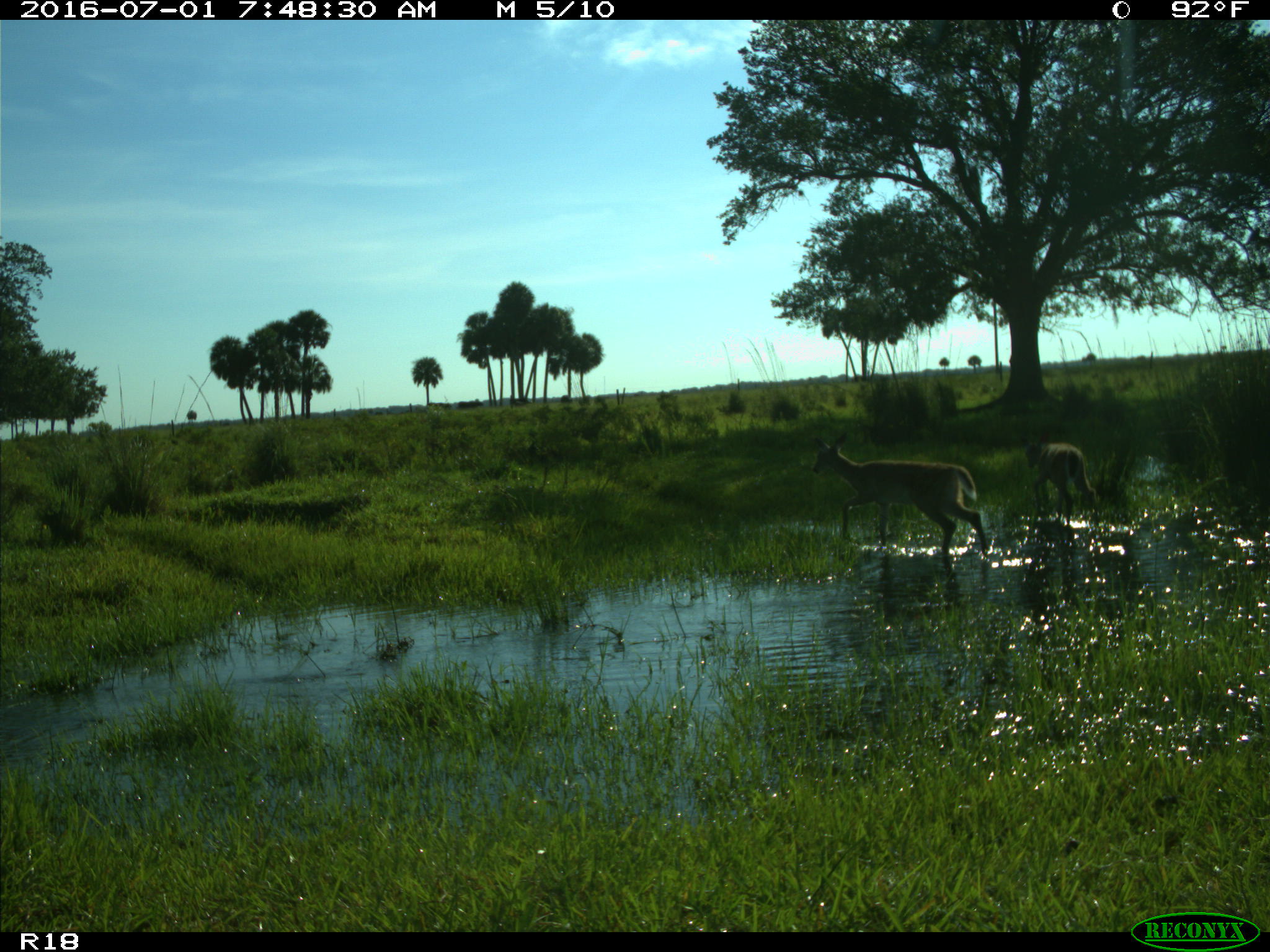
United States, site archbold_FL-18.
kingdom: Animalia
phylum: Chordata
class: Mammalia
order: Artiodactyla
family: Cervidae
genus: Odocoileus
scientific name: Odocoileus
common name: deer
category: unidentified deer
Unidentified deer (deer) (Odocoileus).